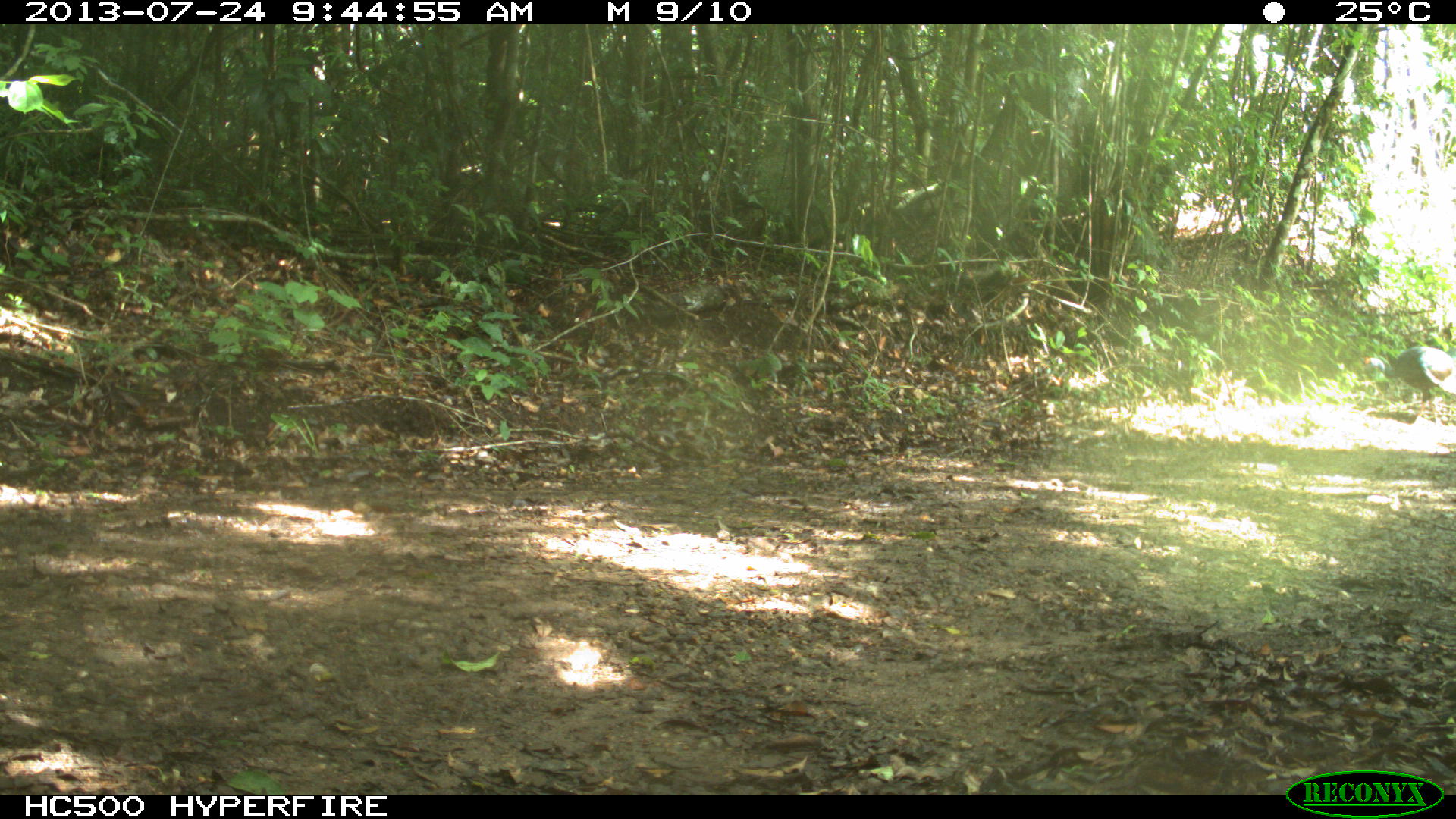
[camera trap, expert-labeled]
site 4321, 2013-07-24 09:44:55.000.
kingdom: Animalia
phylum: Chordata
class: Aves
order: Galliformes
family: Phasianidae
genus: Meleagris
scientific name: Meleagris ocellata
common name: ocellated turkey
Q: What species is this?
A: Meleagris ocellata (ocellated turkey).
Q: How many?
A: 2.